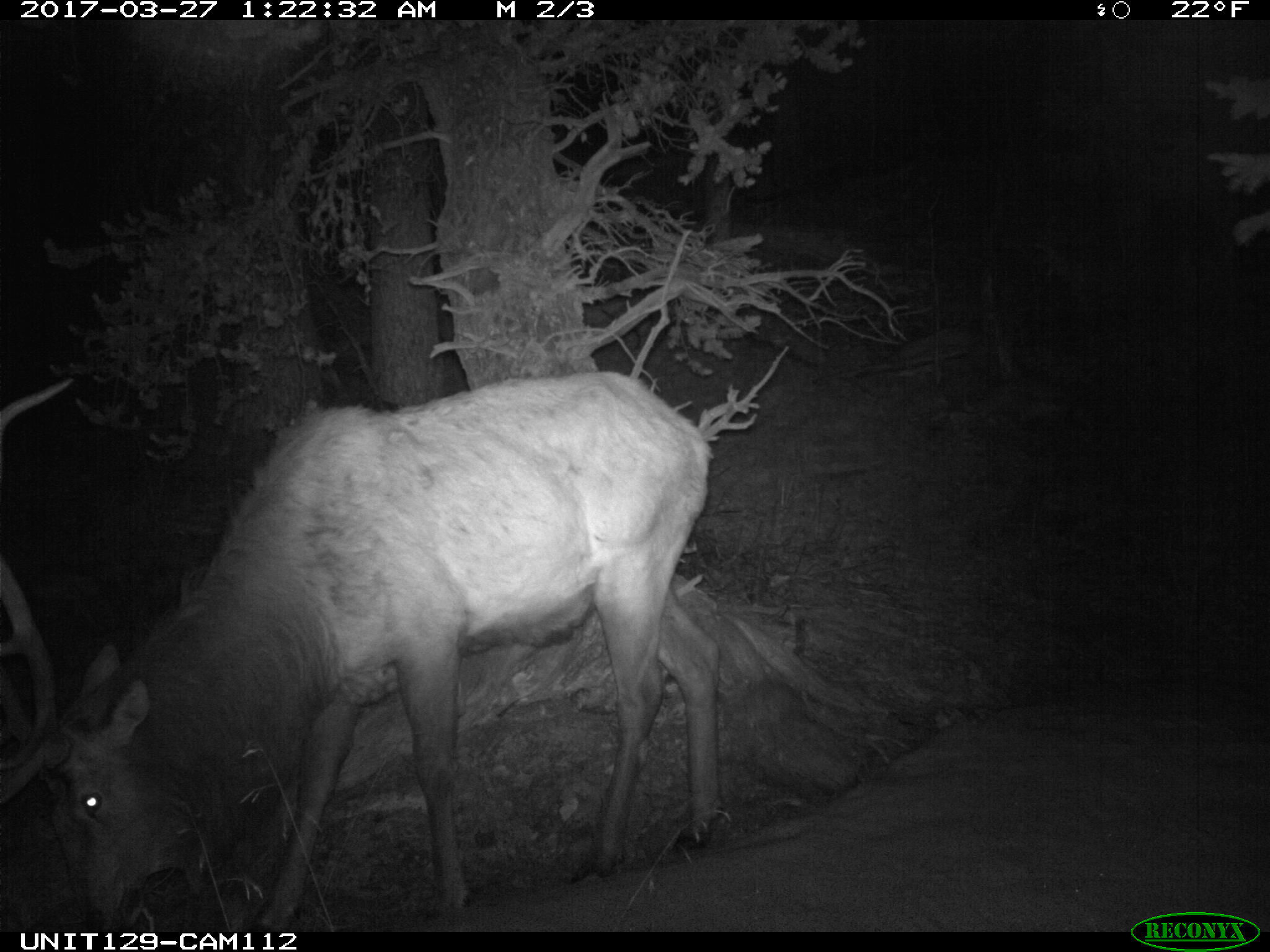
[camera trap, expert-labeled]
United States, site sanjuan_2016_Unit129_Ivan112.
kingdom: Animalia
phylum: Chordata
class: Mammalia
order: Artiodactyla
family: Cervidae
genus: Cervus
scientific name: Cervus elaphus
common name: red deer